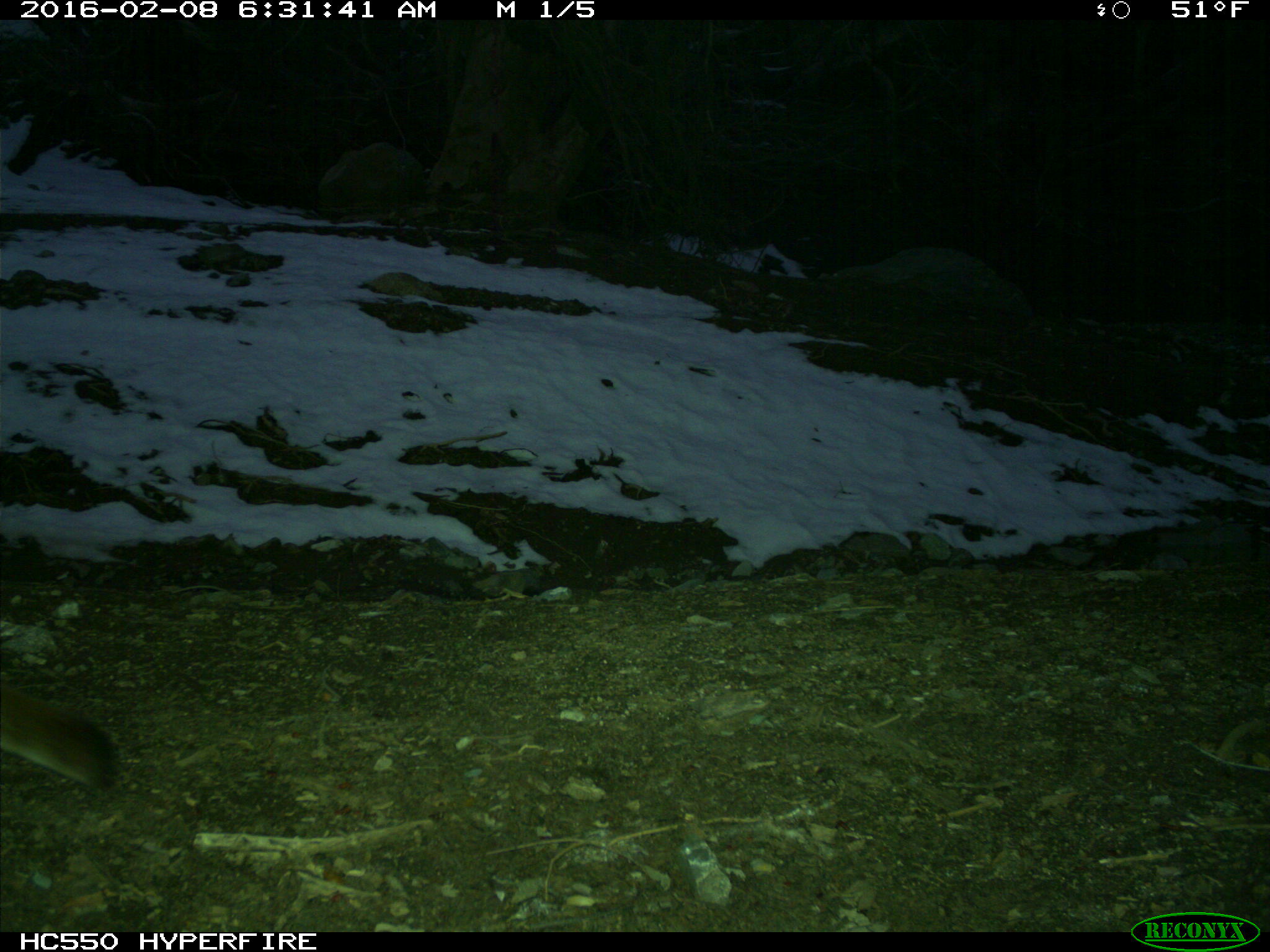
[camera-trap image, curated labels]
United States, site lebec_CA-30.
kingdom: Animalia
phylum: Chordata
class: Mammalia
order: Carnivora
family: Felidae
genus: Puma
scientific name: Puma concolor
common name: mountain lion